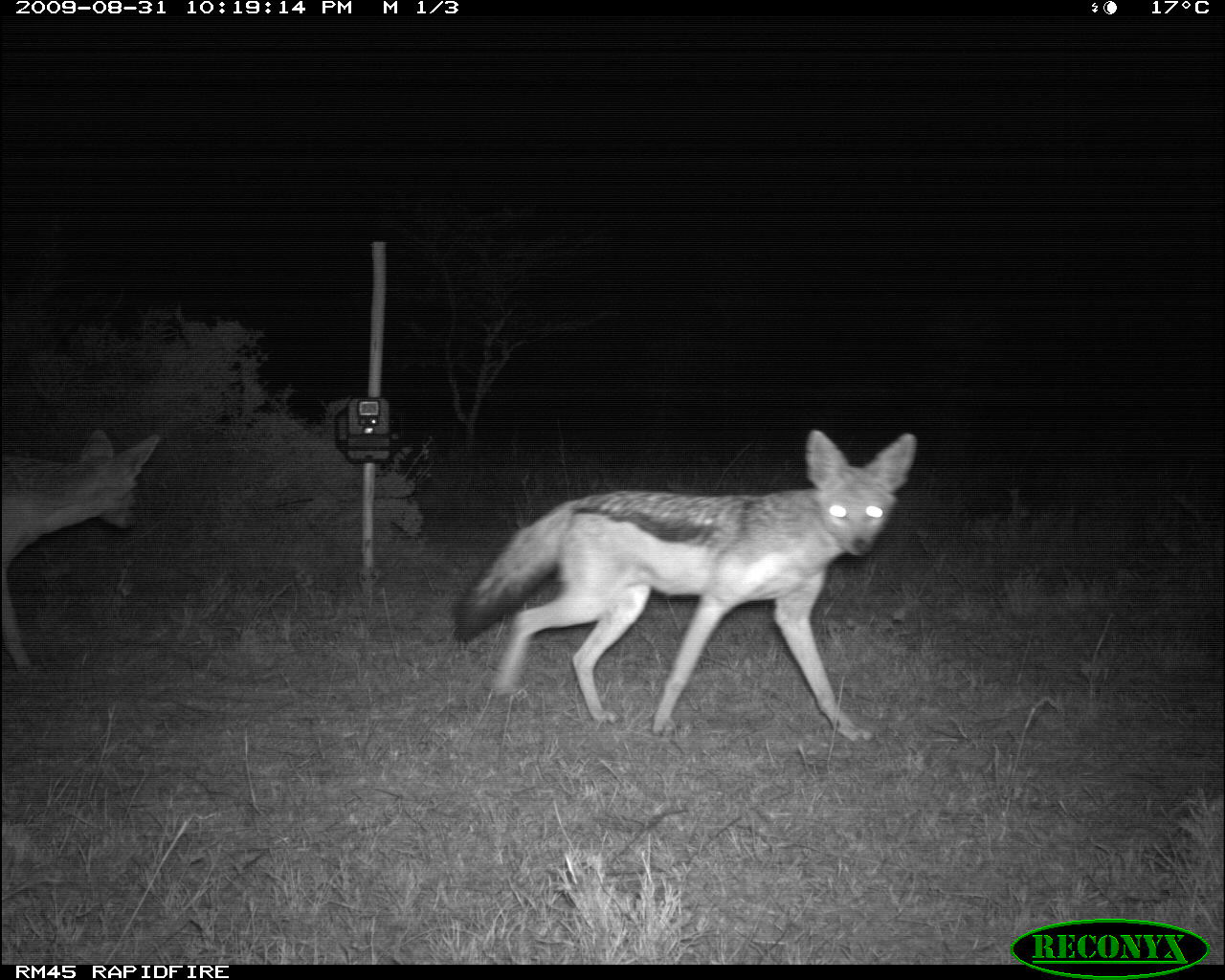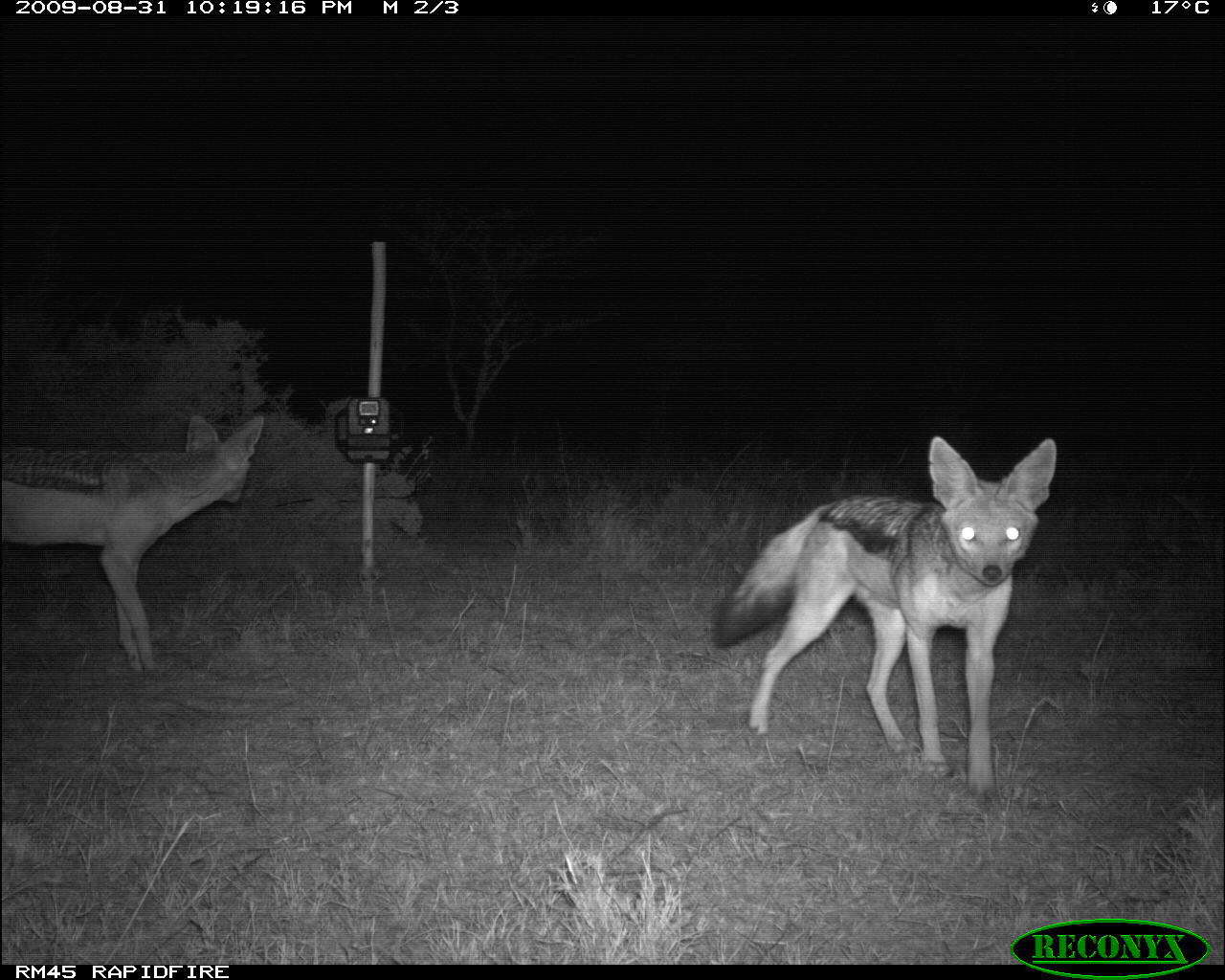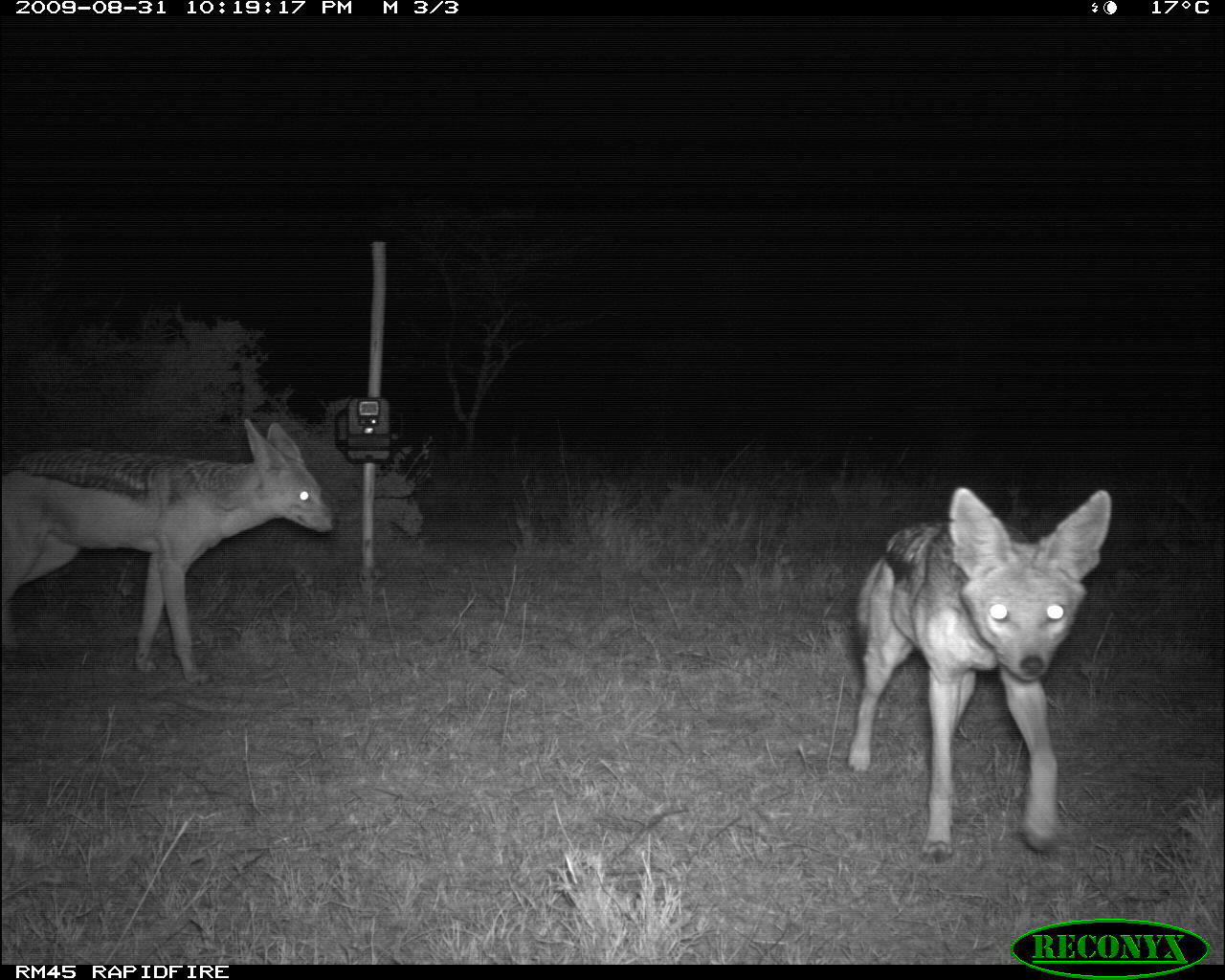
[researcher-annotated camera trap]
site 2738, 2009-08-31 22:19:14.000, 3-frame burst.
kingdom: Animalia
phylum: Chordata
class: Mammalia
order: Carnivora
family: Canidae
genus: Lupulella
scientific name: Lupulella mesomelas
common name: black-backed jackal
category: canis mesomelas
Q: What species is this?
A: Canis mesomelas (black-backed jackal) (Lupulella mesomelas).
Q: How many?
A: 2.